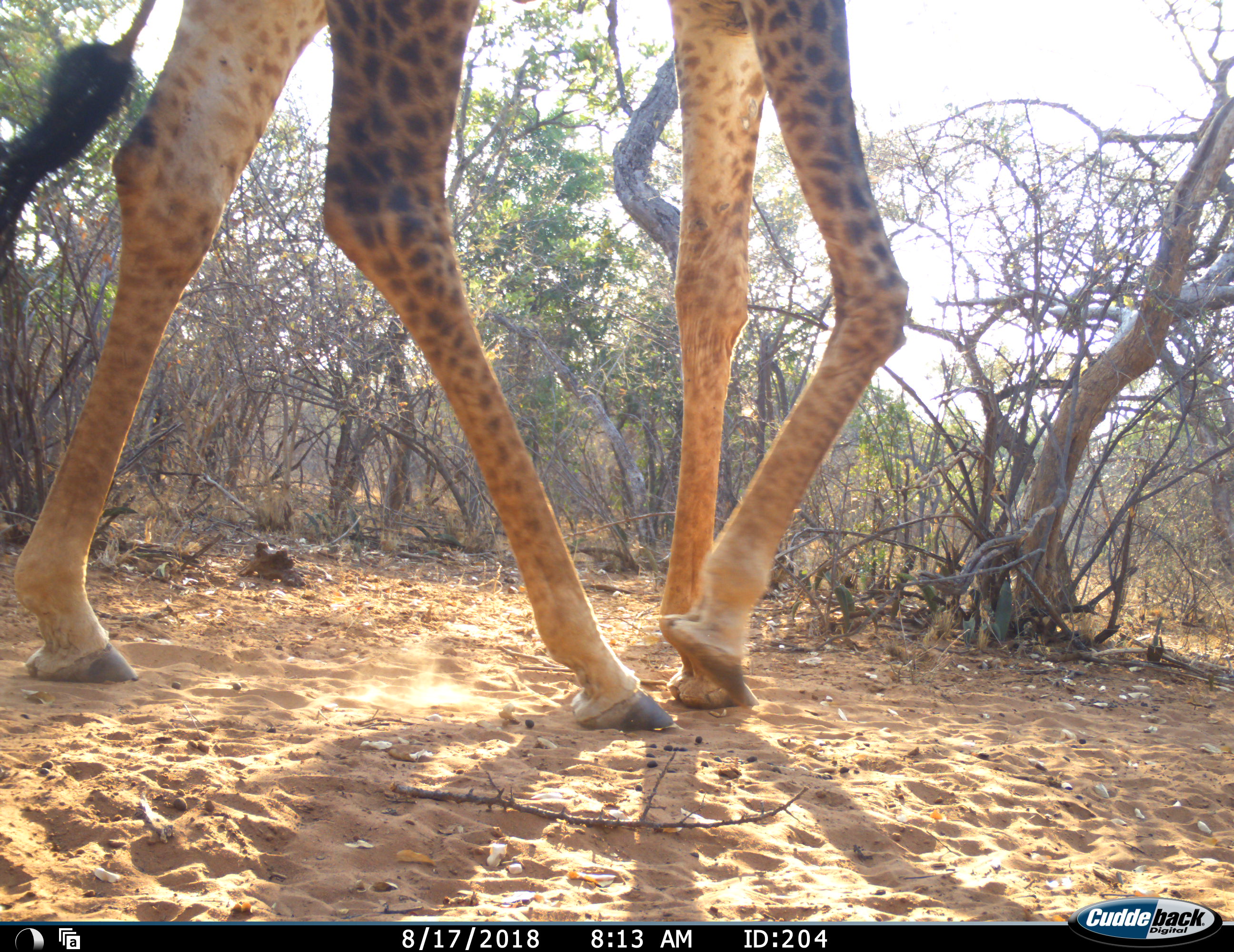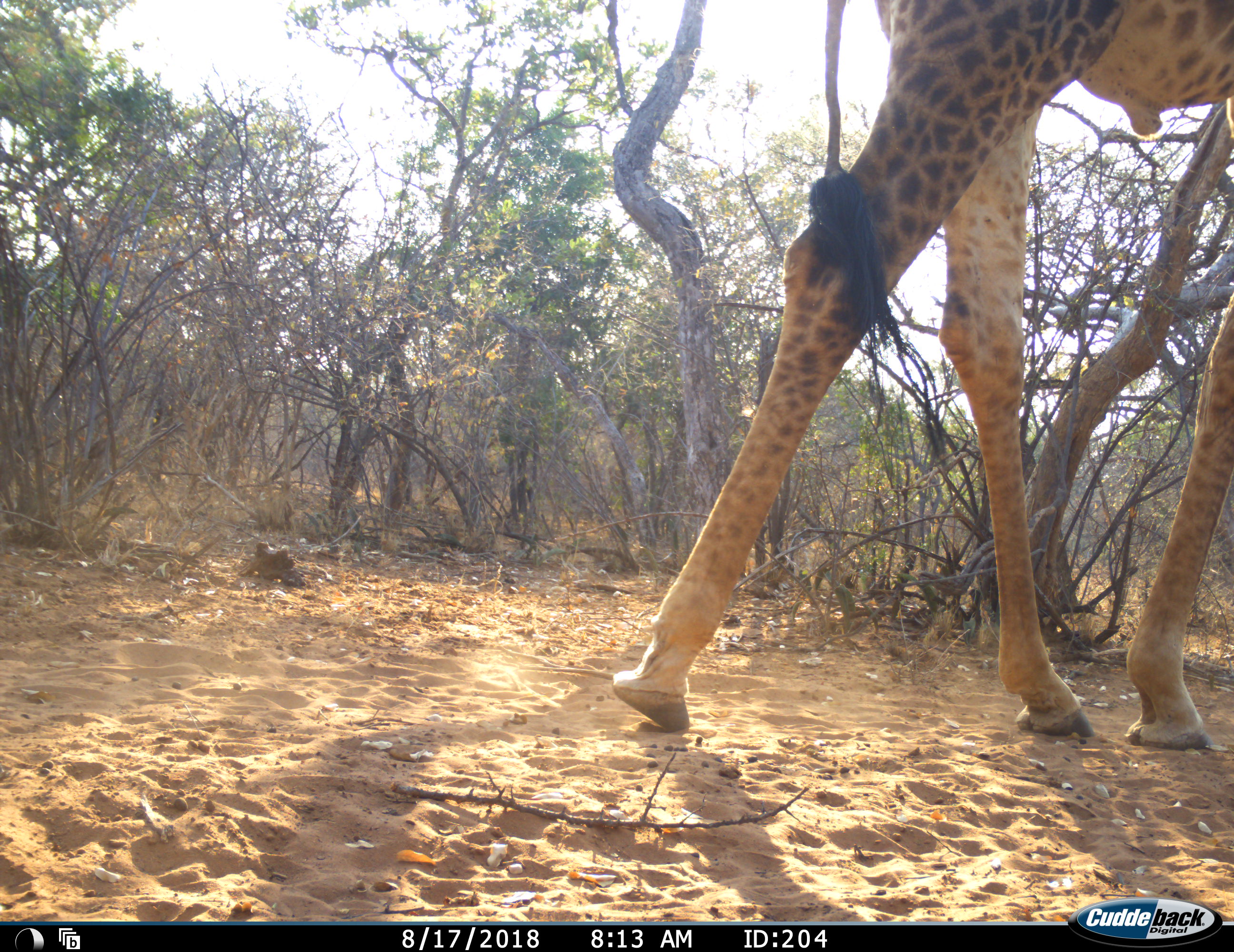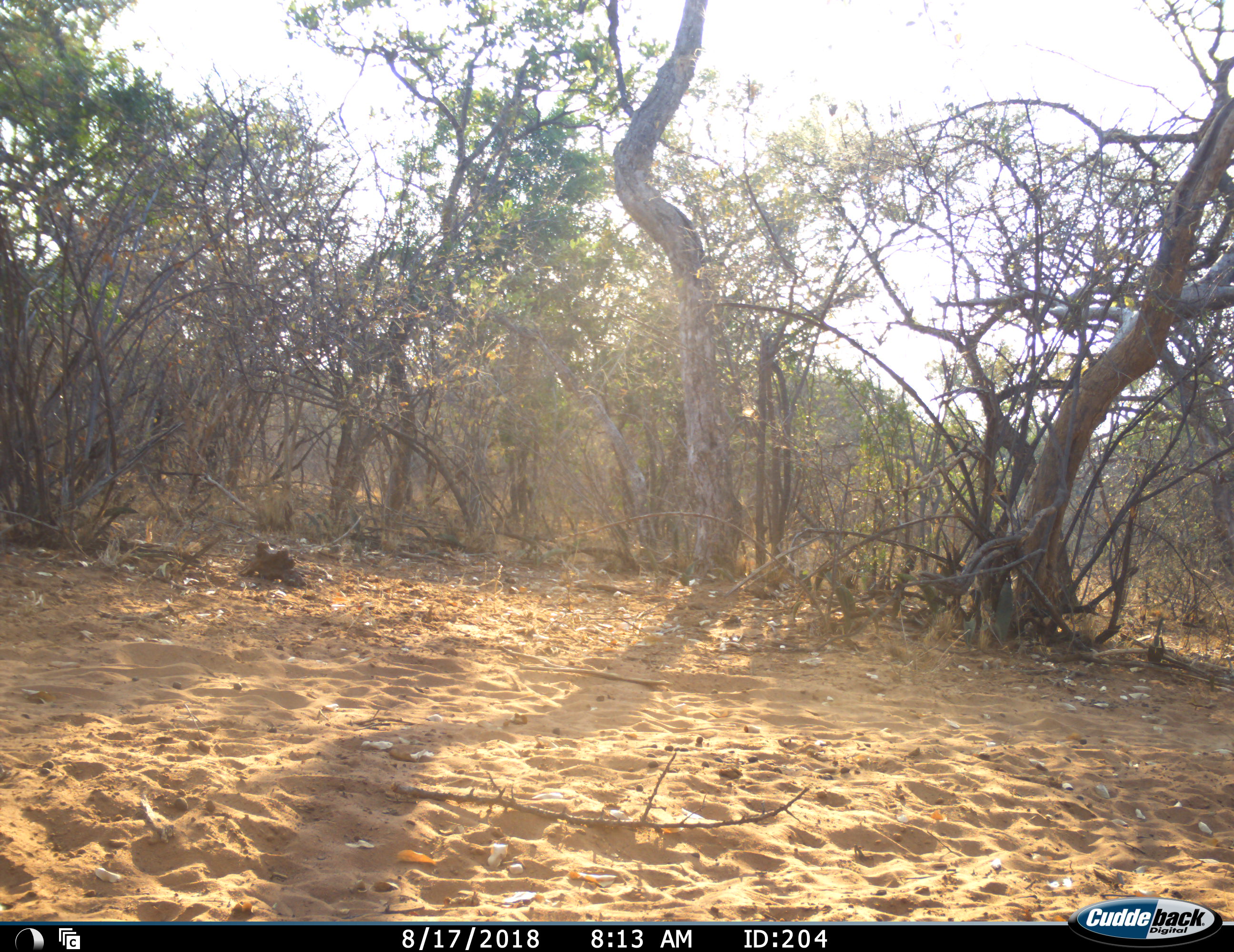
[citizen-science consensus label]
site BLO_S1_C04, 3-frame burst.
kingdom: Animalia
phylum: Chordata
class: Mammalia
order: Artiodactyla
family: Giraffidae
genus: Giraffa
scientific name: Giraffa camelopardalis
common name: giraffe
Giraffe (Giraffa camelopardalis), count 1. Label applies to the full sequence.